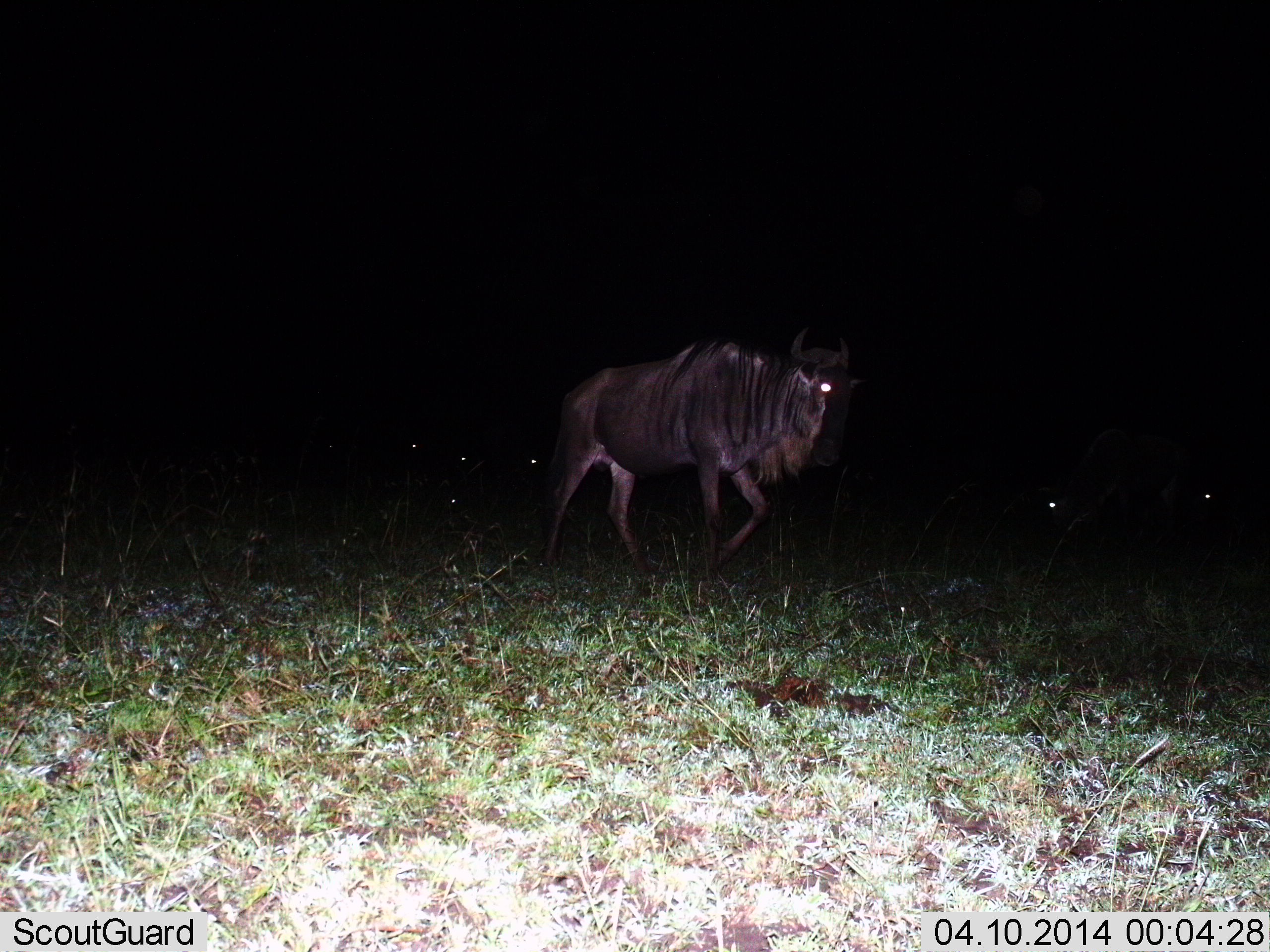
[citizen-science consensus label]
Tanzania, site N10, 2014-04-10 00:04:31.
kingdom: Animalia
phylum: Chordata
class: Mammalia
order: Artiodactyla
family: Bovidae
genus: Connochaetes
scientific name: Connochaetes taurinus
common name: blue wildebeest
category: wildebeest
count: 1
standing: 10%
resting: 10%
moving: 93%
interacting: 0%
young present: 0%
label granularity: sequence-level